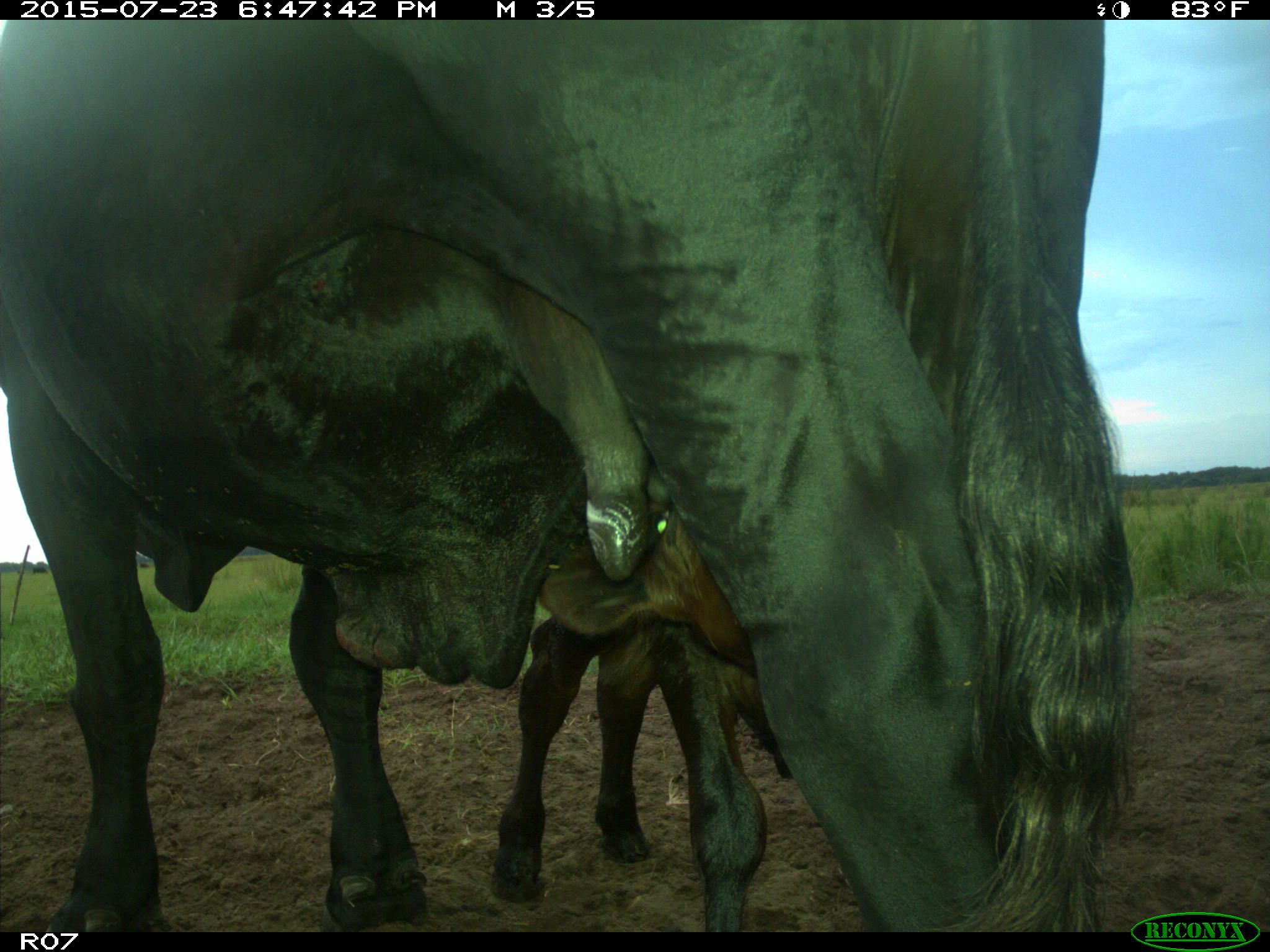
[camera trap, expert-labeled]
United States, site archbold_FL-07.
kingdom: Animalia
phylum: Chordata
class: Mammalia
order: Artiodactyla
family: Bovidae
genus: Bos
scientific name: Bos taurus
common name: domestic cow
Bos taurus (domestic cow).